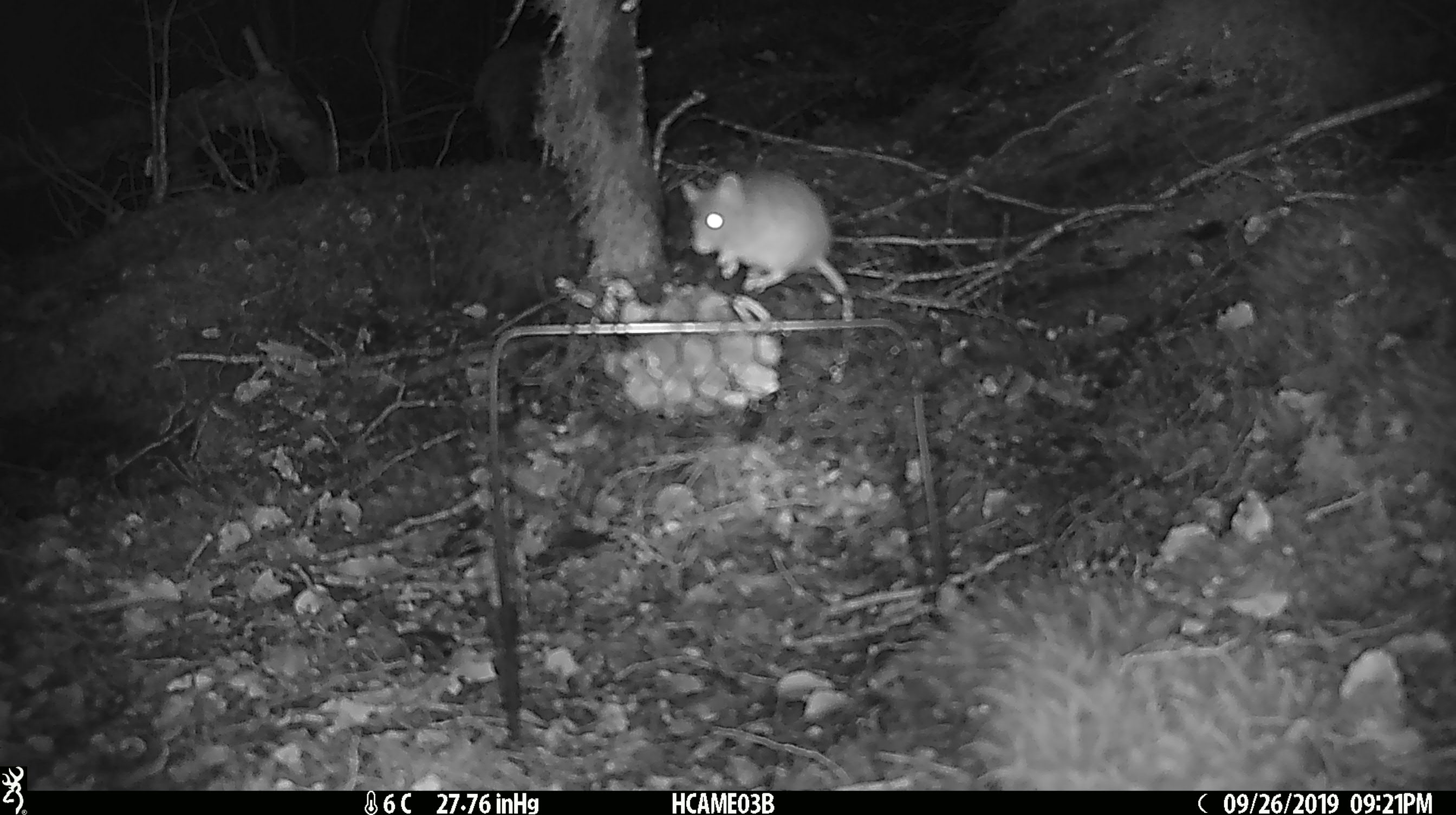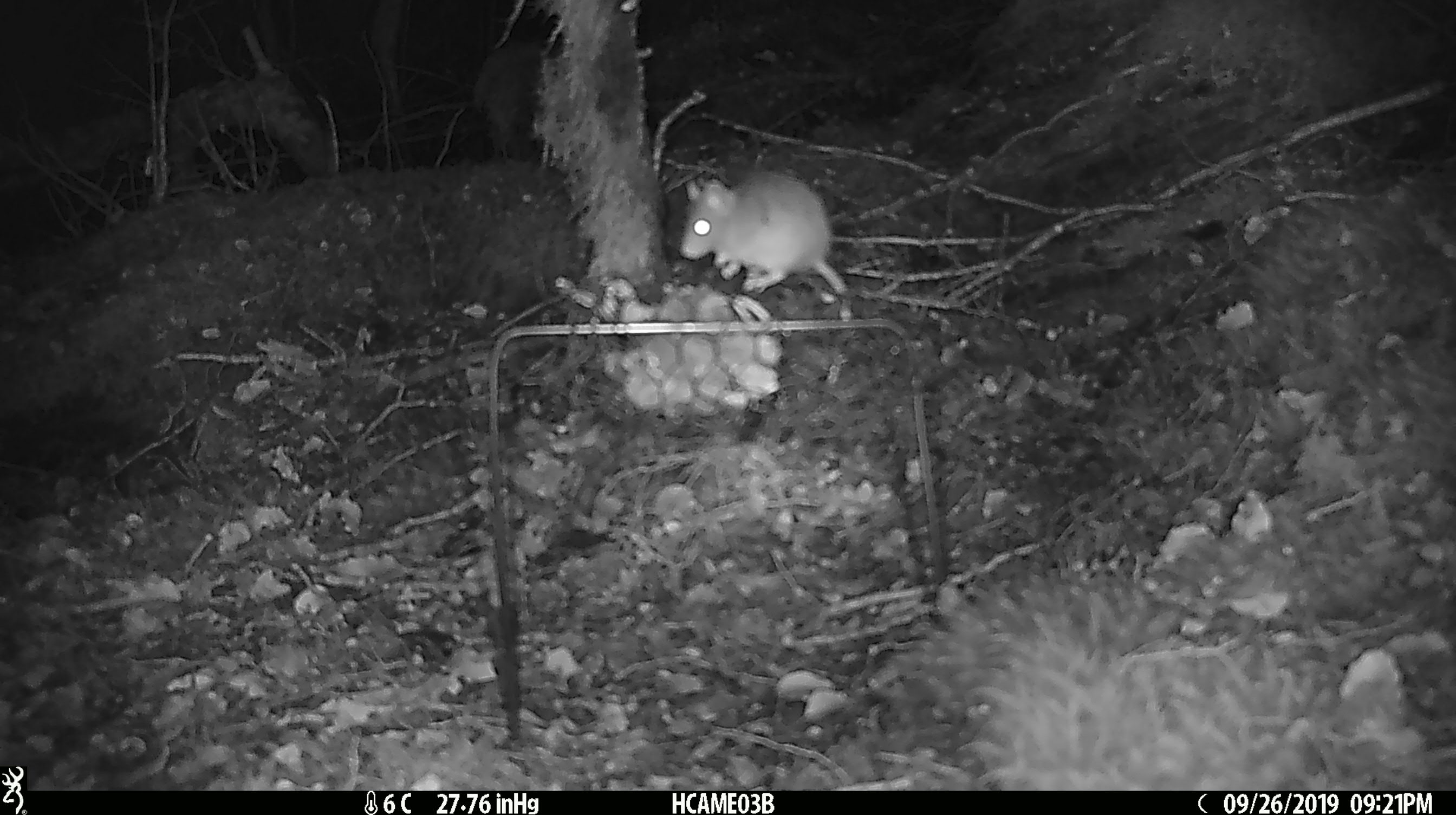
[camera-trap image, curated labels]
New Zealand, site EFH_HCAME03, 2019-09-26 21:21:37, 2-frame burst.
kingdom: Animalia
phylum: Chordata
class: Mammalia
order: Rodentia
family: Muridae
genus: Mus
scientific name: Mus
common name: mouse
Mouse (Mus).